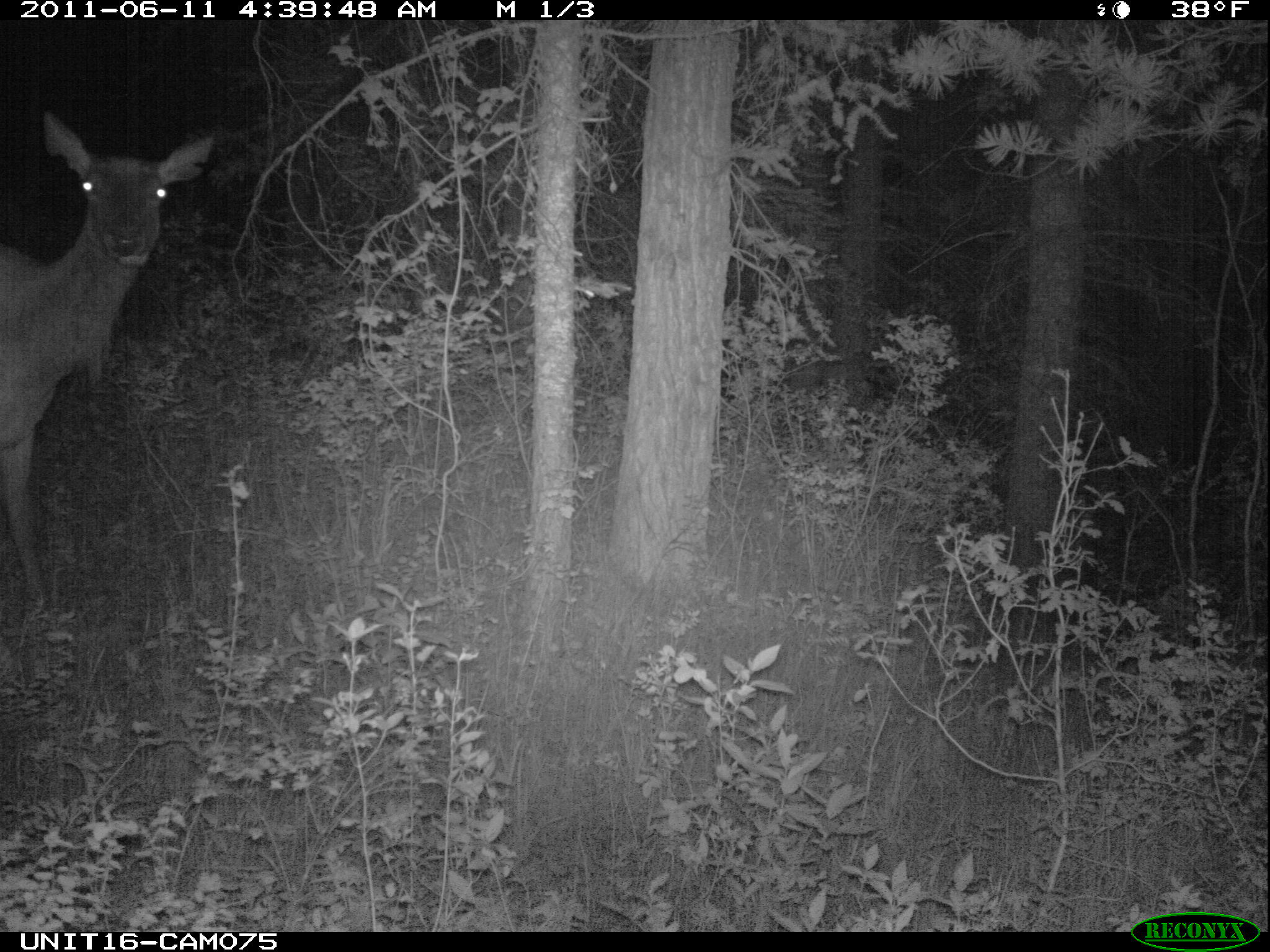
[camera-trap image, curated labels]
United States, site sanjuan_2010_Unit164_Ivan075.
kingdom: Animalia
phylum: Chordata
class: Mammalia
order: Artiodactyla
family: Cervidae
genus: Cervus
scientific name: Cervus elaphus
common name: red deer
Cervus elaphus (red deer).